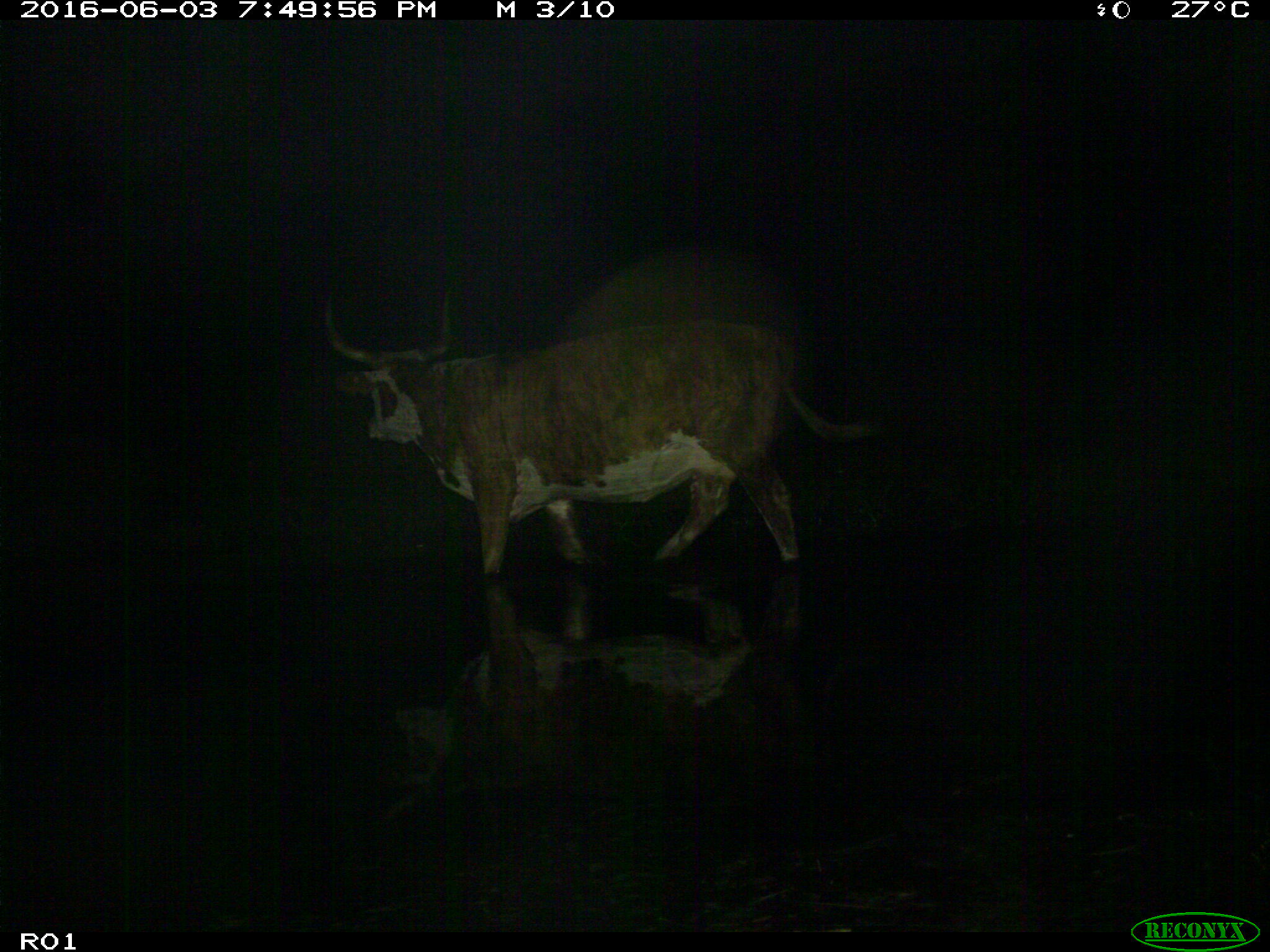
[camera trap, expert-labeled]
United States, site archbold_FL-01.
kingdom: Animalia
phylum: Chordata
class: Mammalia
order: Artiodactyla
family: Bovidae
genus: Bos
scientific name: Bos taurus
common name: domestic cow